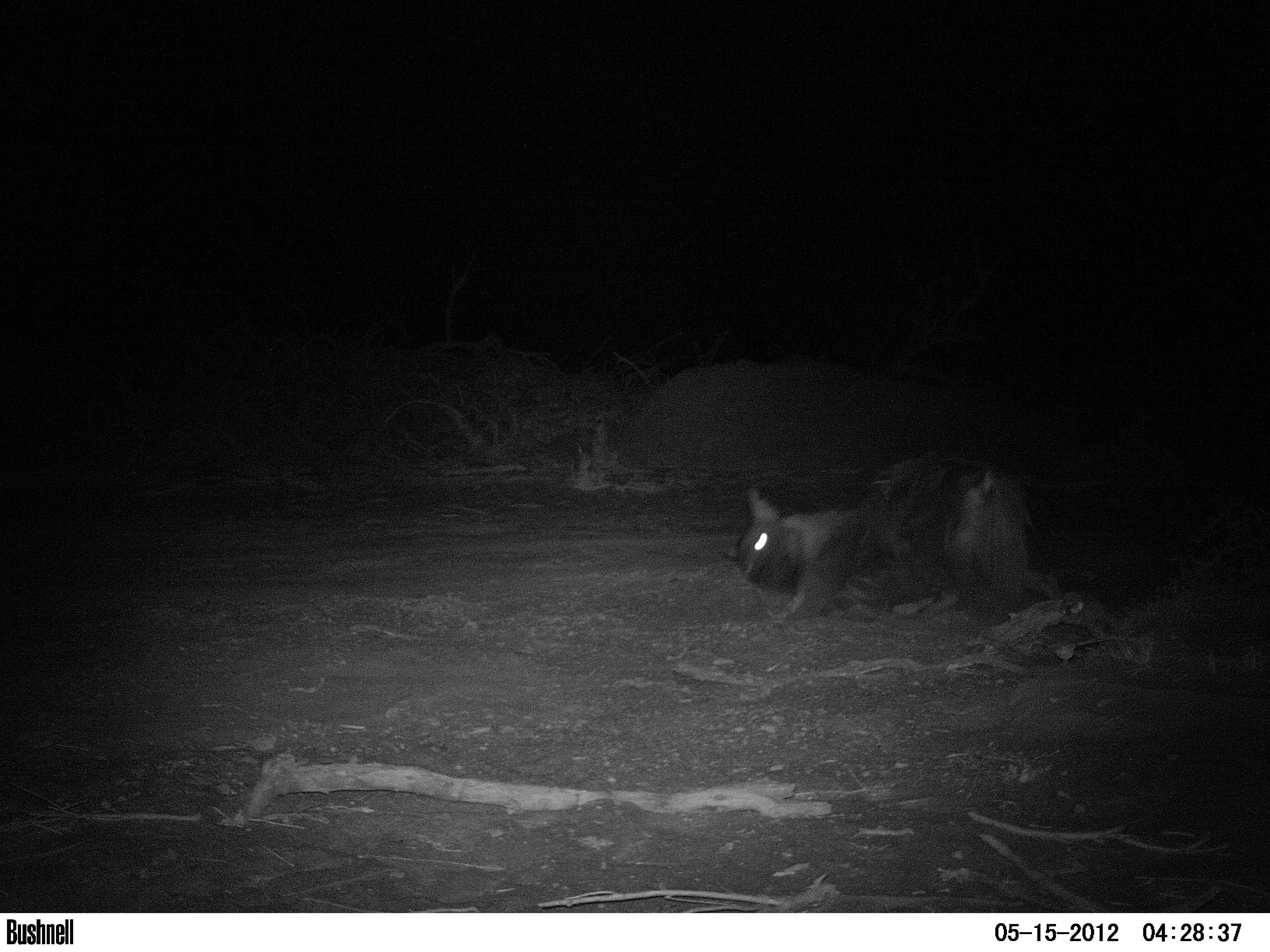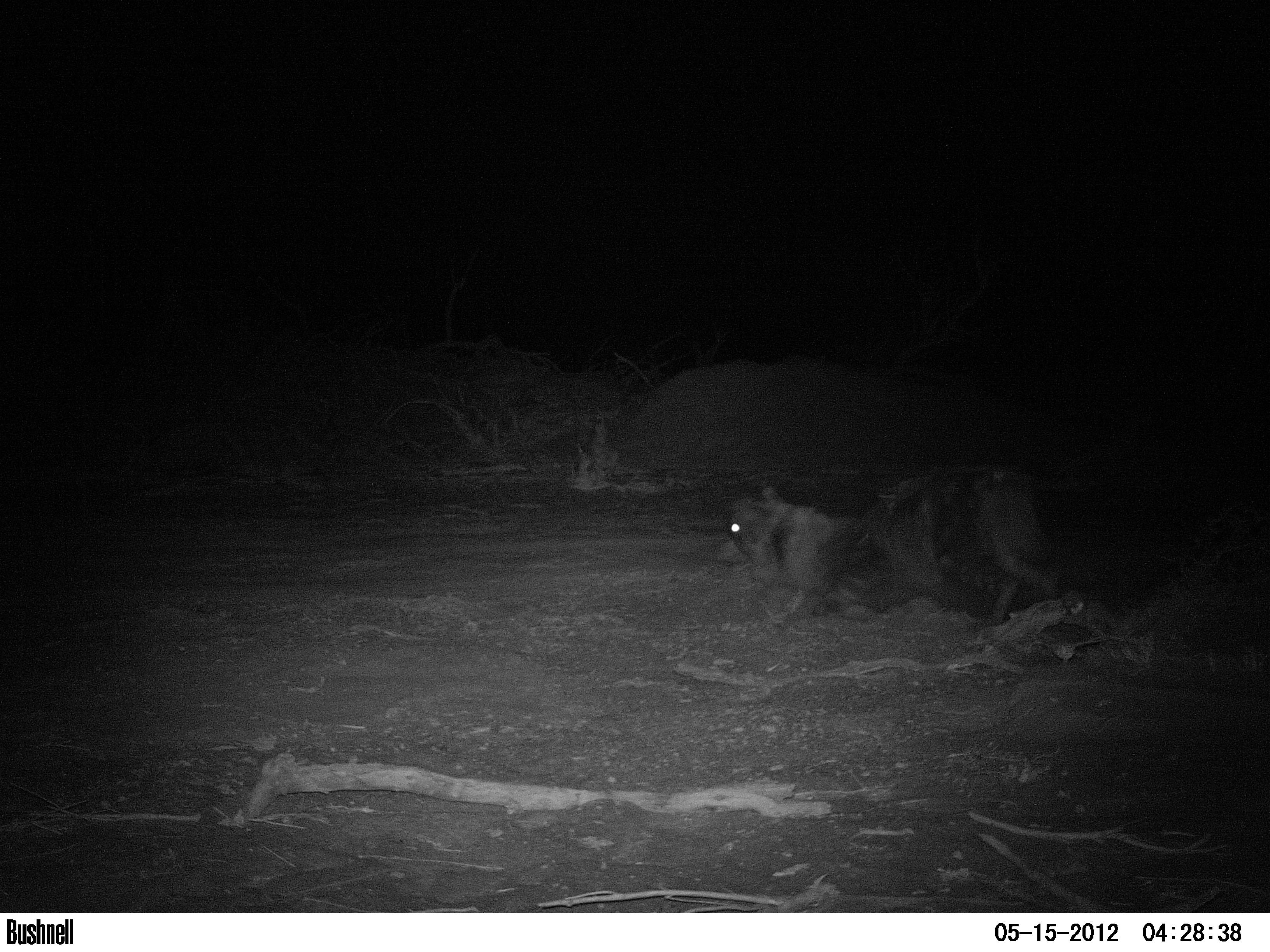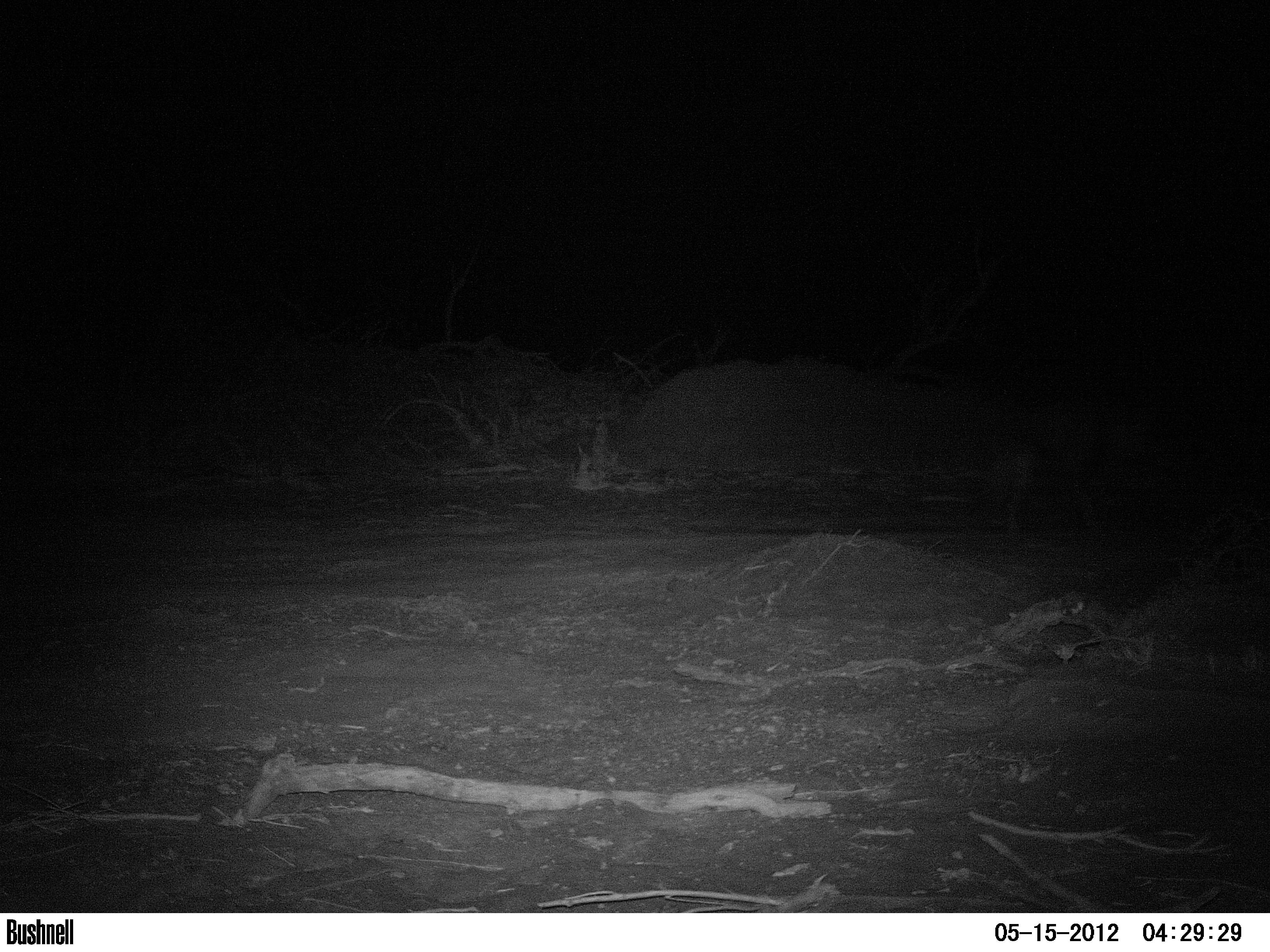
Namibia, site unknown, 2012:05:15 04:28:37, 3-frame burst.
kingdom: Animalia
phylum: Chordata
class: Mammalia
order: Carnivora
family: Hyaenidae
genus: Parahyaena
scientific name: Parahyaena brunnea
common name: brown hyena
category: hyaena brunnea